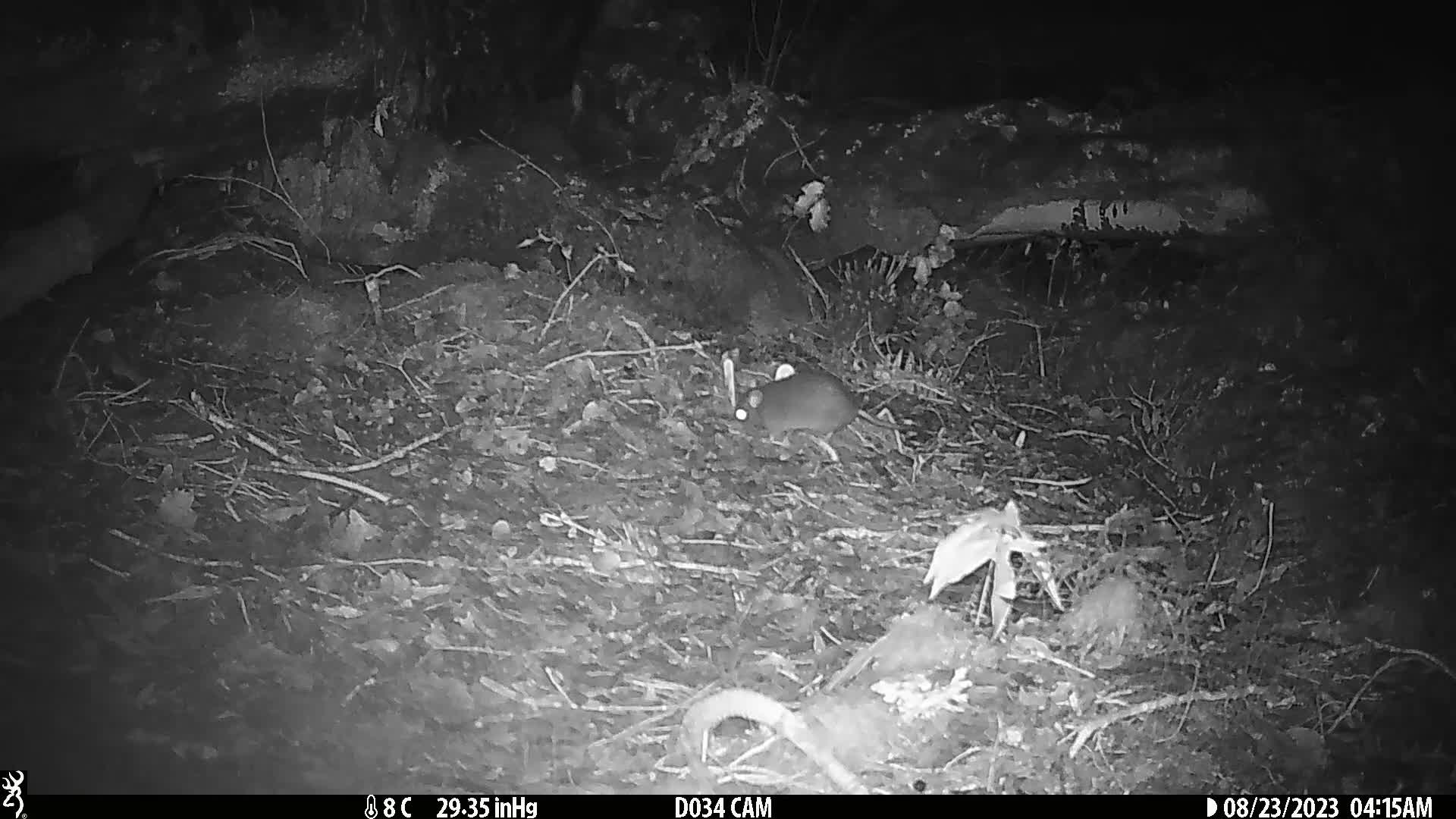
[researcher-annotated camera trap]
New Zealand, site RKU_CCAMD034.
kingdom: Animalia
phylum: Chordata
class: Mammalia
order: Rodentia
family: Muridae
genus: Rattus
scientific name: Rattus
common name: rat